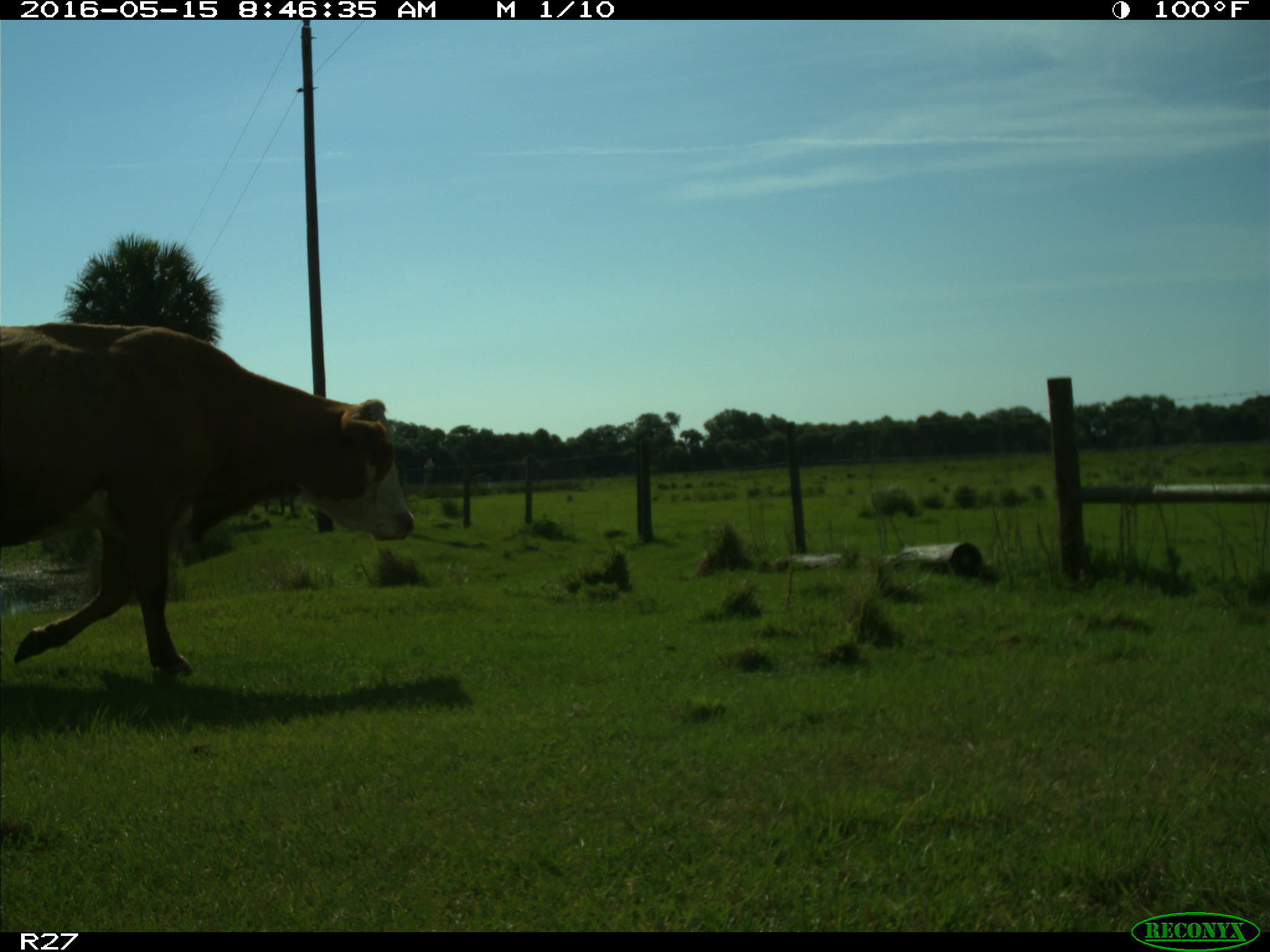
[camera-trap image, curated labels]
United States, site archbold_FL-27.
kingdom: Animalia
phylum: Chordata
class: Mammalia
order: Artiodactyla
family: Bovidae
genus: Bos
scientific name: Bos taurus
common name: domestic cow